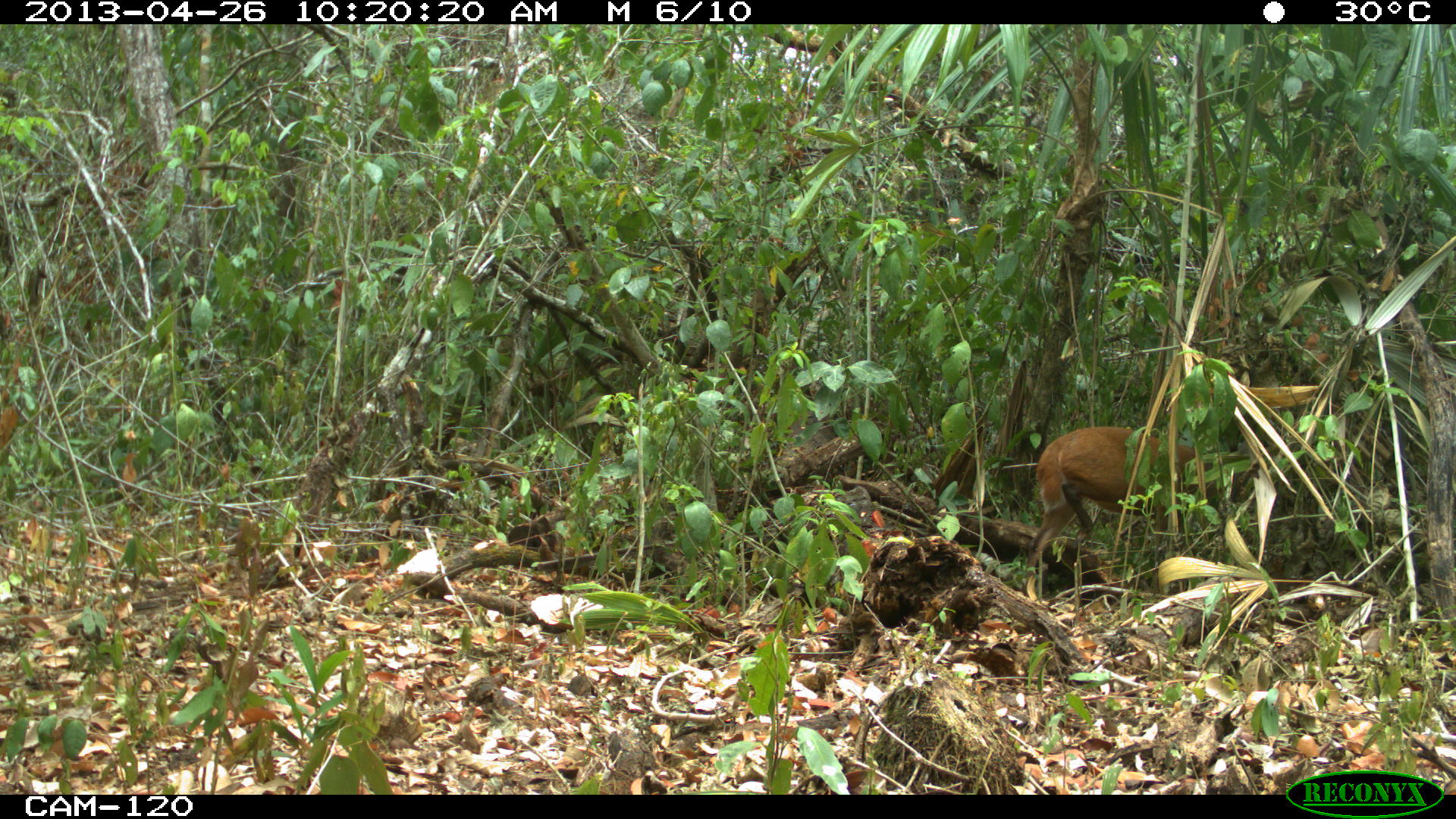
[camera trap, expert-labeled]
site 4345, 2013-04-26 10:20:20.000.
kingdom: Animalia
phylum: Chordata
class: Mammalia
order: Artiodactyla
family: Cervidae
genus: Mazama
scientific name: Mazama temama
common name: central american red brocket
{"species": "Mazama temama (central american red brocket)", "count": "1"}